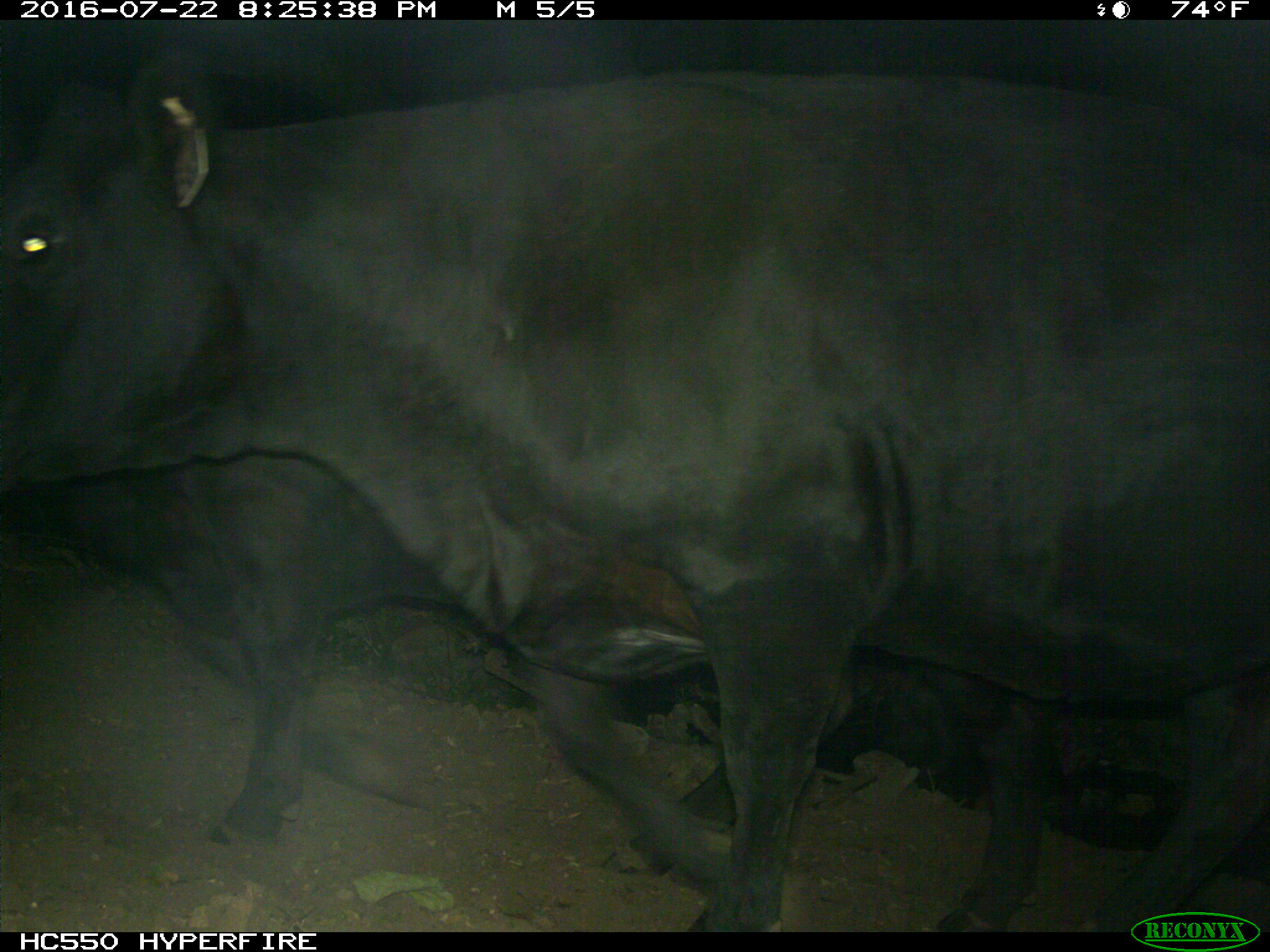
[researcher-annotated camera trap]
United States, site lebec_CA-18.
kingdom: Animalia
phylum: Chordata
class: Mammalia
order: Artiodactyla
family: Bovidae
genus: Bos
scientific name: Bos taurus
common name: domestic cow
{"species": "Bos taurus (domestic cow)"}